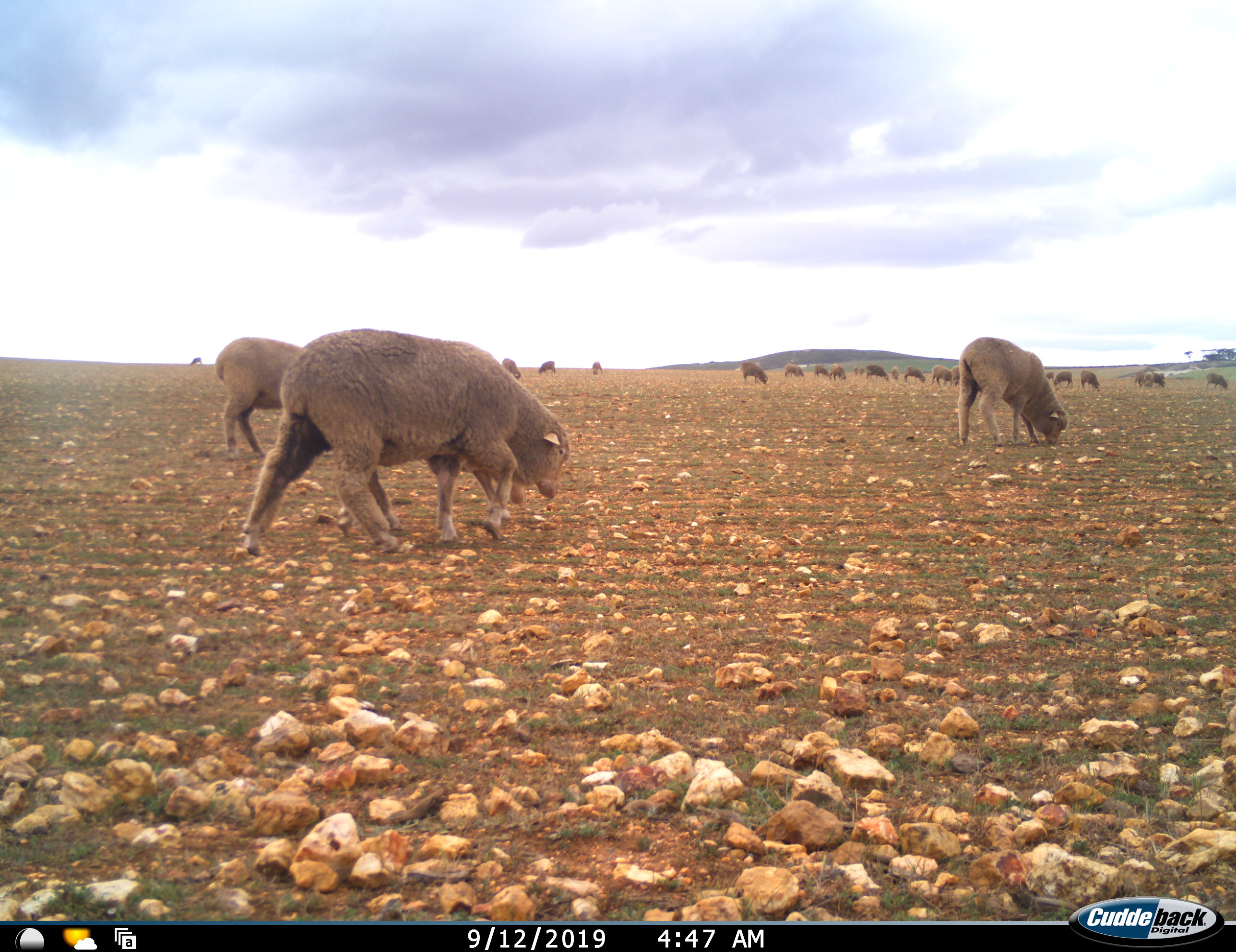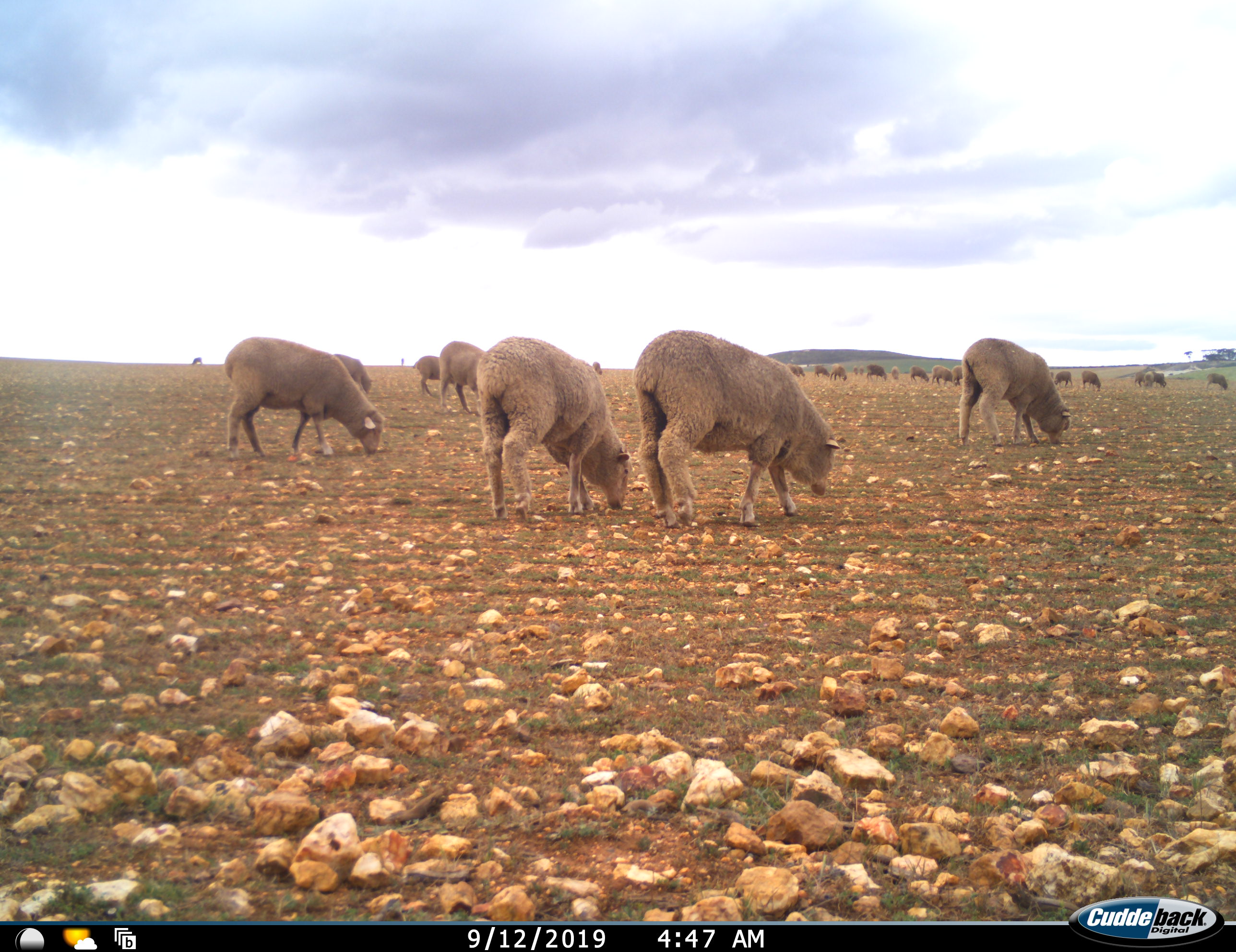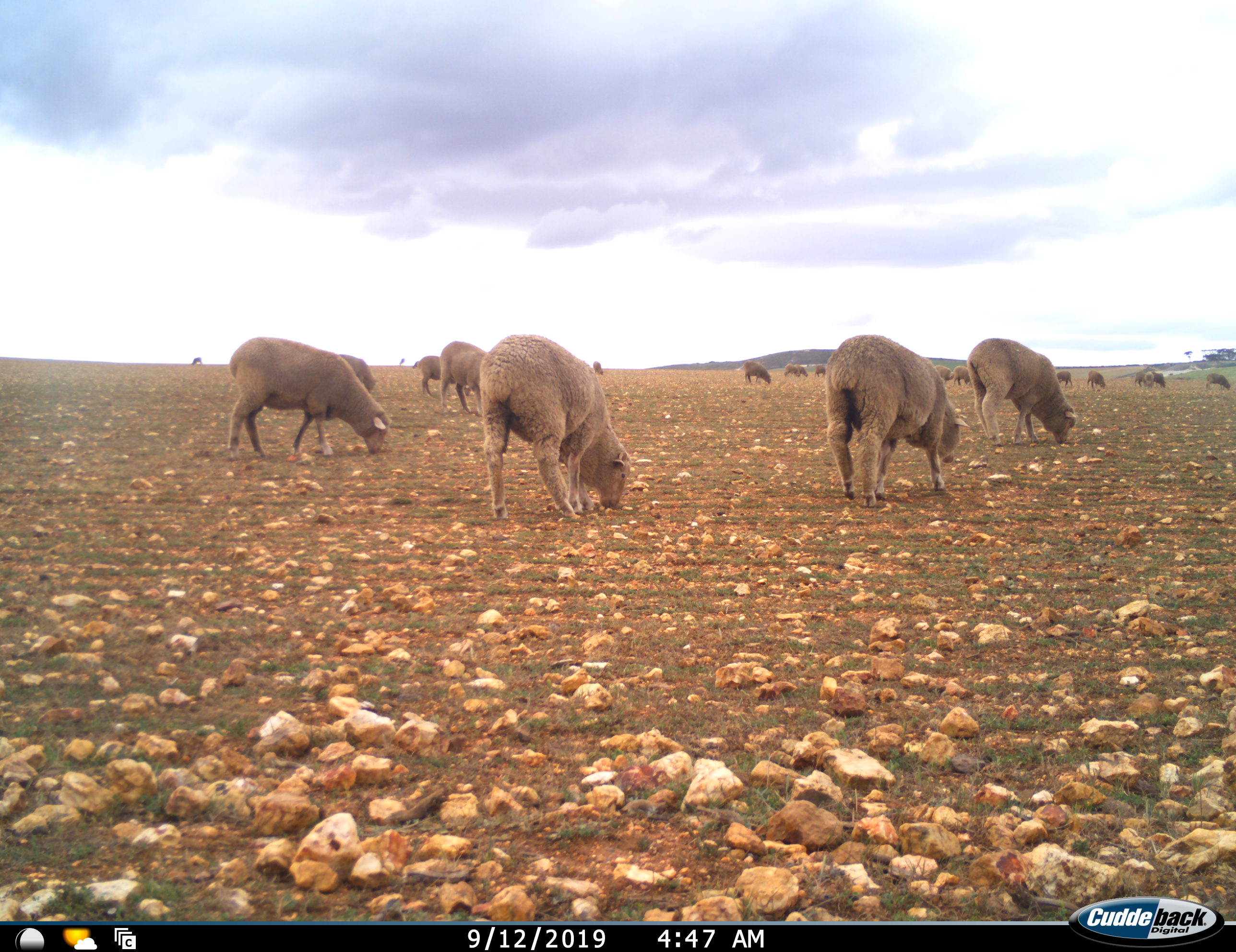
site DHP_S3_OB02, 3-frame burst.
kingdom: Animalia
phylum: Chordata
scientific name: Vertebrata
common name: domestic animal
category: domesticanimal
Domesticanimal (domestic animal) (Vertebrata), count 11-50. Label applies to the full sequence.